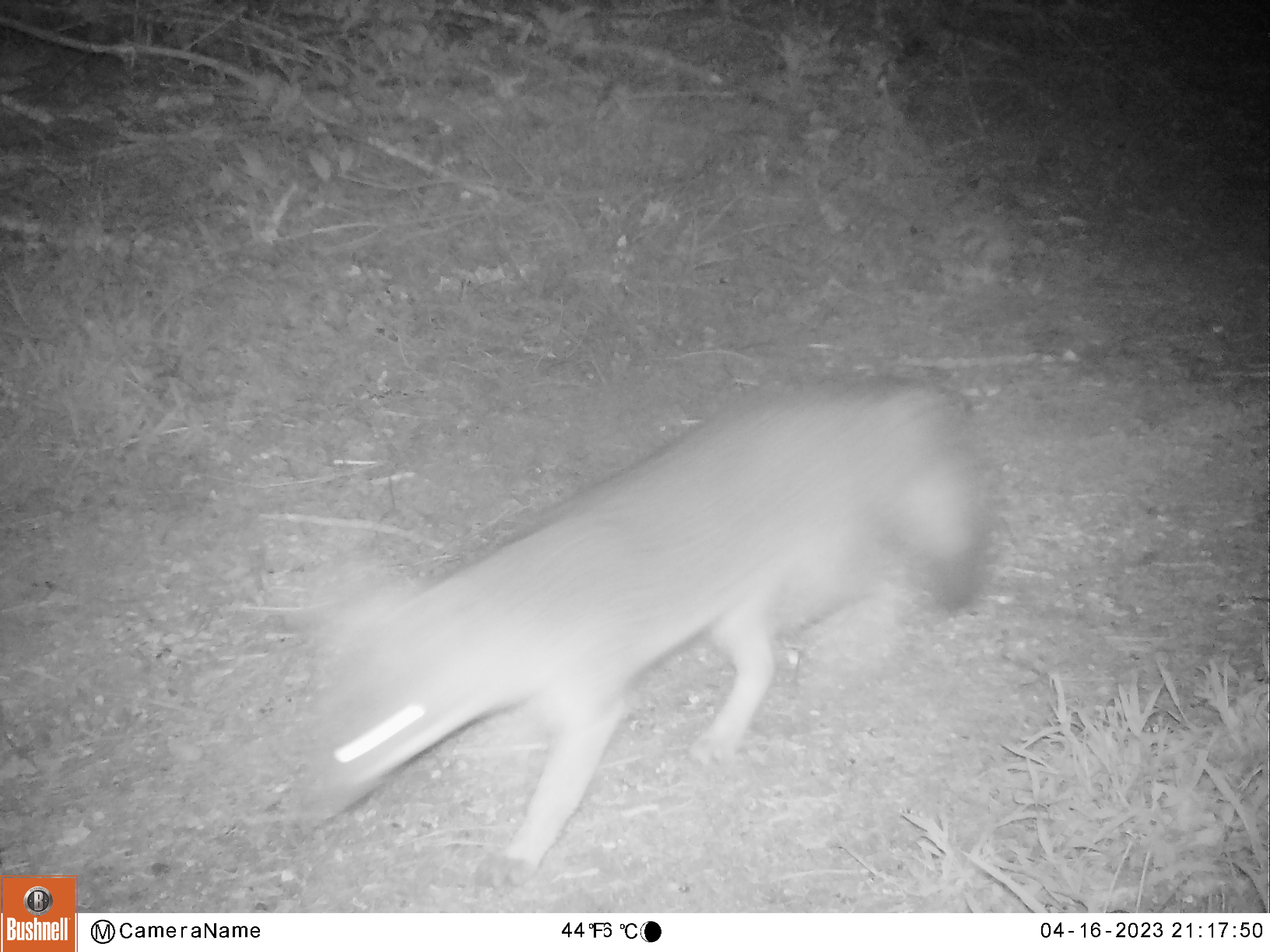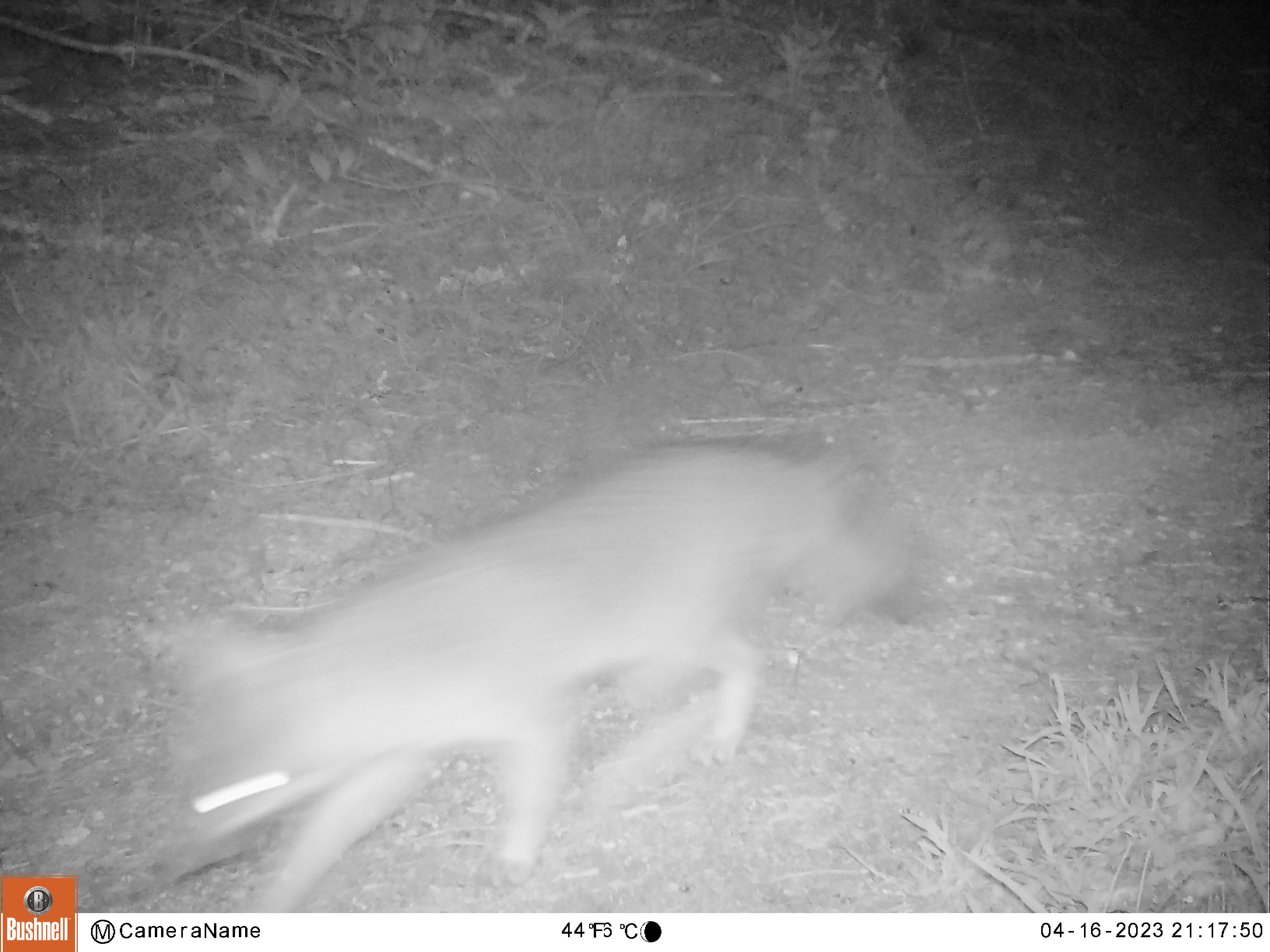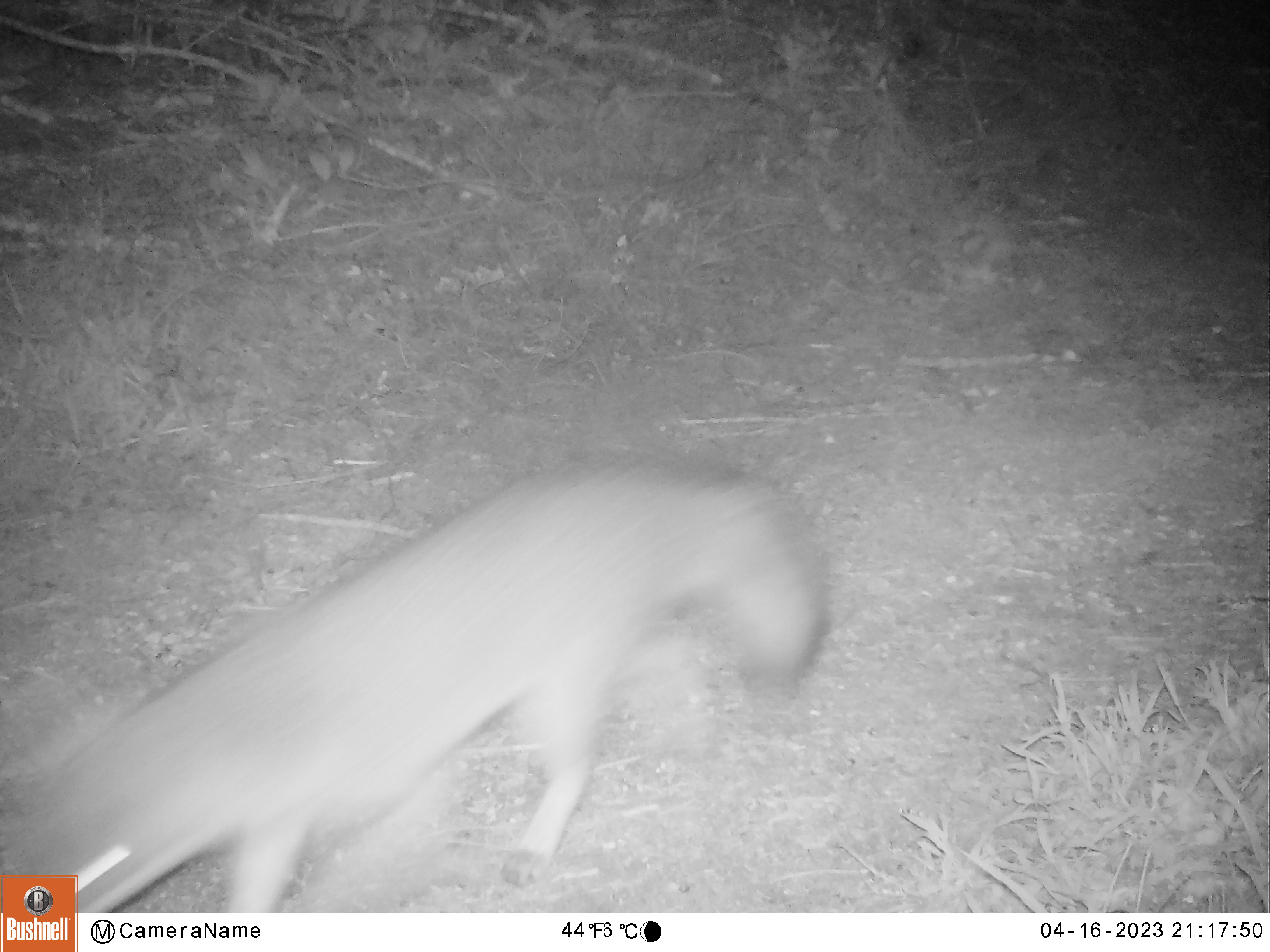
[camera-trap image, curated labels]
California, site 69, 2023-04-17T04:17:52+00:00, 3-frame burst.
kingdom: Animalia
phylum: Chordata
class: Mammalia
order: Carnivora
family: Canidae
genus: Urocyon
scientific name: Urocyon cinereoargenteus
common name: gray fox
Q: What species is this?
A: Gray fox (Urocyon cinereoargenteus).